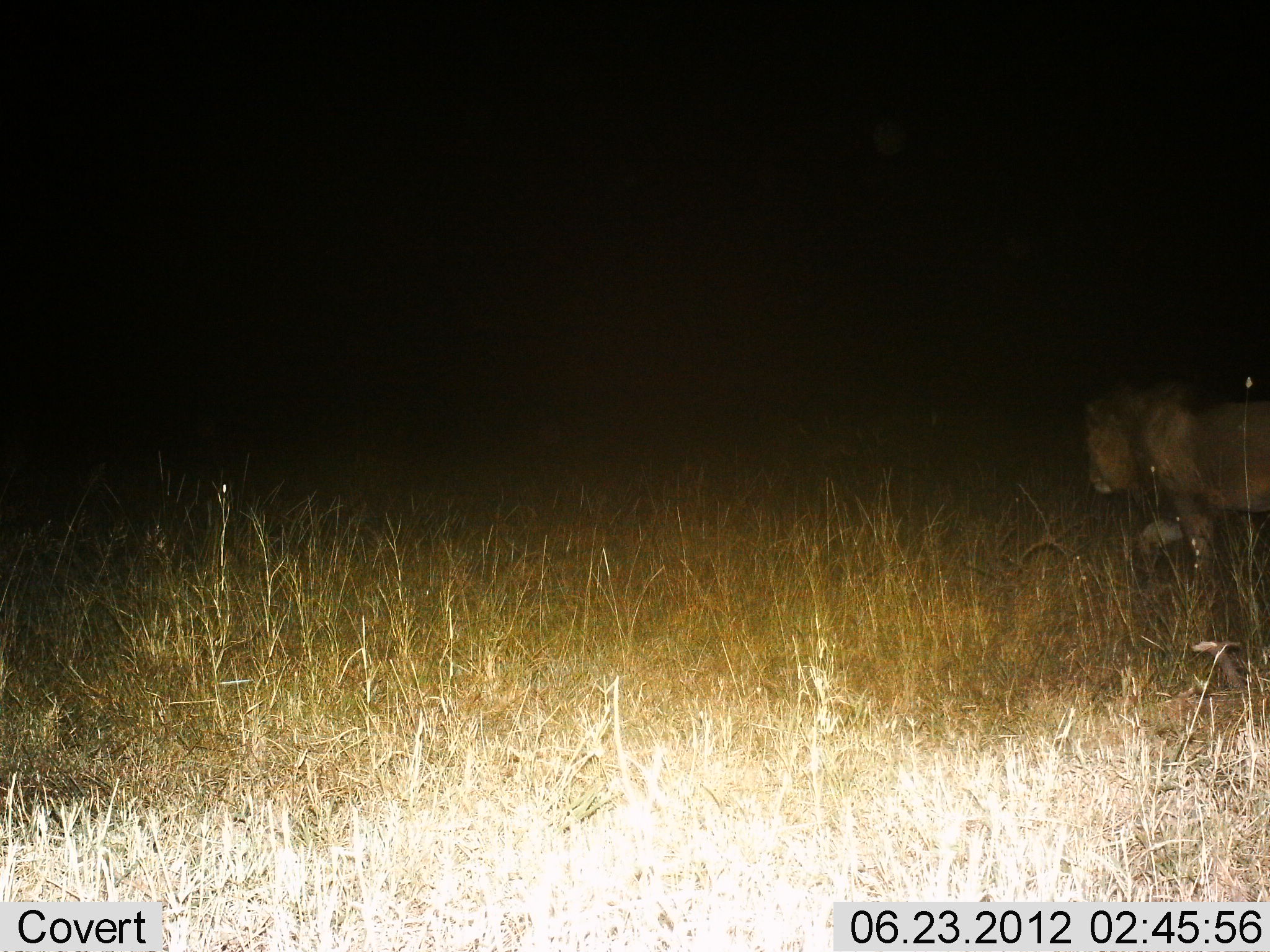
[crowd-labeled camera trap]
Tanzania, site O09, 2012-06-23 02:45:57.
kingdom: Animalia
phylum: Chordata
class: Mammalia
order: Carnivora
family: Felidae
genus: Panthera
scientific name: Panthera leo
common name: lion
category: lionmale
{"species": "lionmale (lion) (Panthera leo)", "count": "1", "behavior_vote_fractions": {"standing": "10%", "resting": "0%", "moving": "90%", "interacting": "0%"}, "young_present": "0%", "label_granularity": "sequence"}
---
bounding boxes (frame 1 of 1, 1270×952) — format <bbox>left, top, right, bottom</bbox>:
animal: <bbox>1083, 379, 1270, 583</bbox>